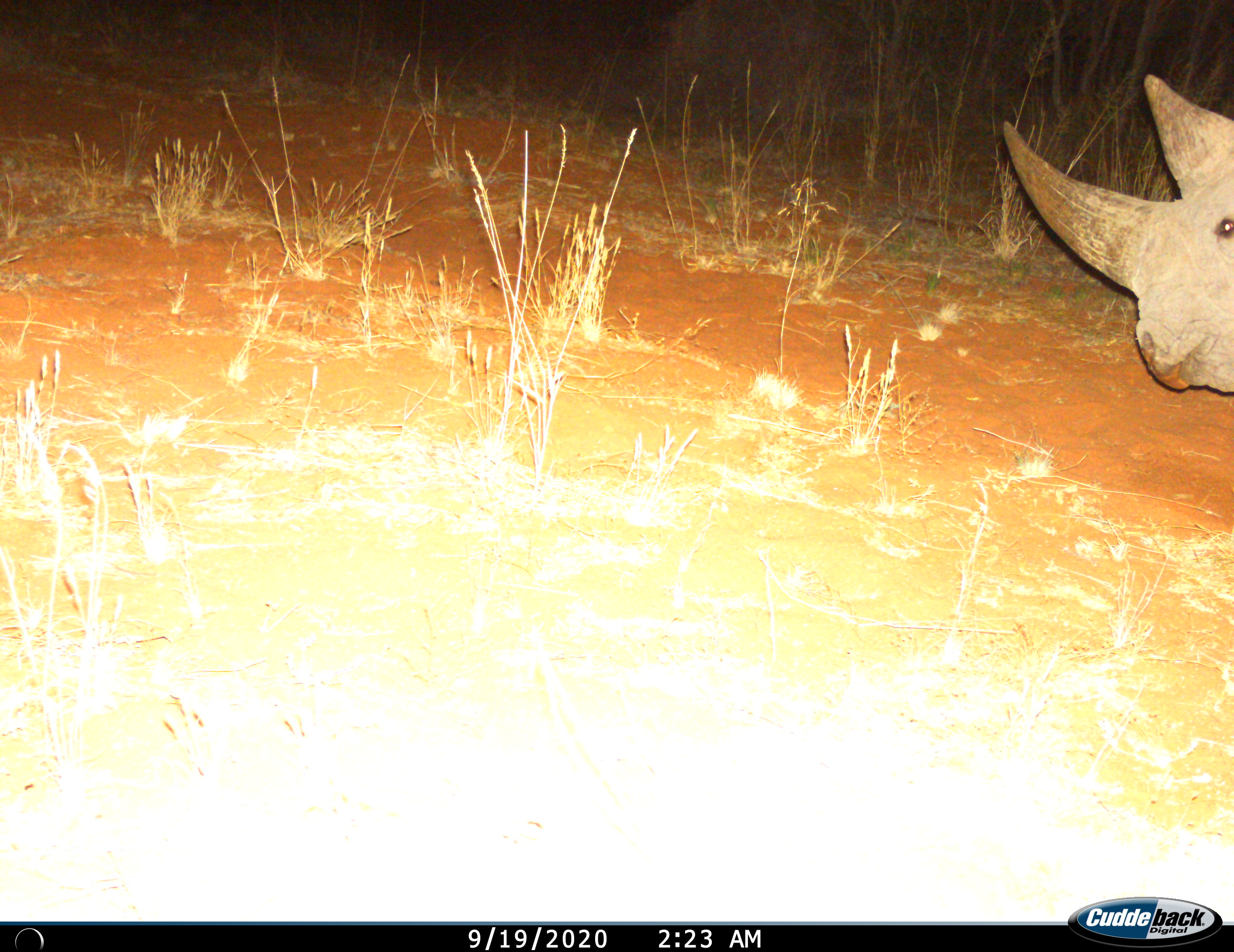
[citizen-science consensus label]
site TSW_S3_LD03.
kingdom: Animalia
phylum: Chordata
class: Mammalia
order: Perissodactyla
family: Rhinocerotidae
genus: Diceros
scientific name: Diceros bicornis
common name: black rhinoceros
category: rhinocerosblack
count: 1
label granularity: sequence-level